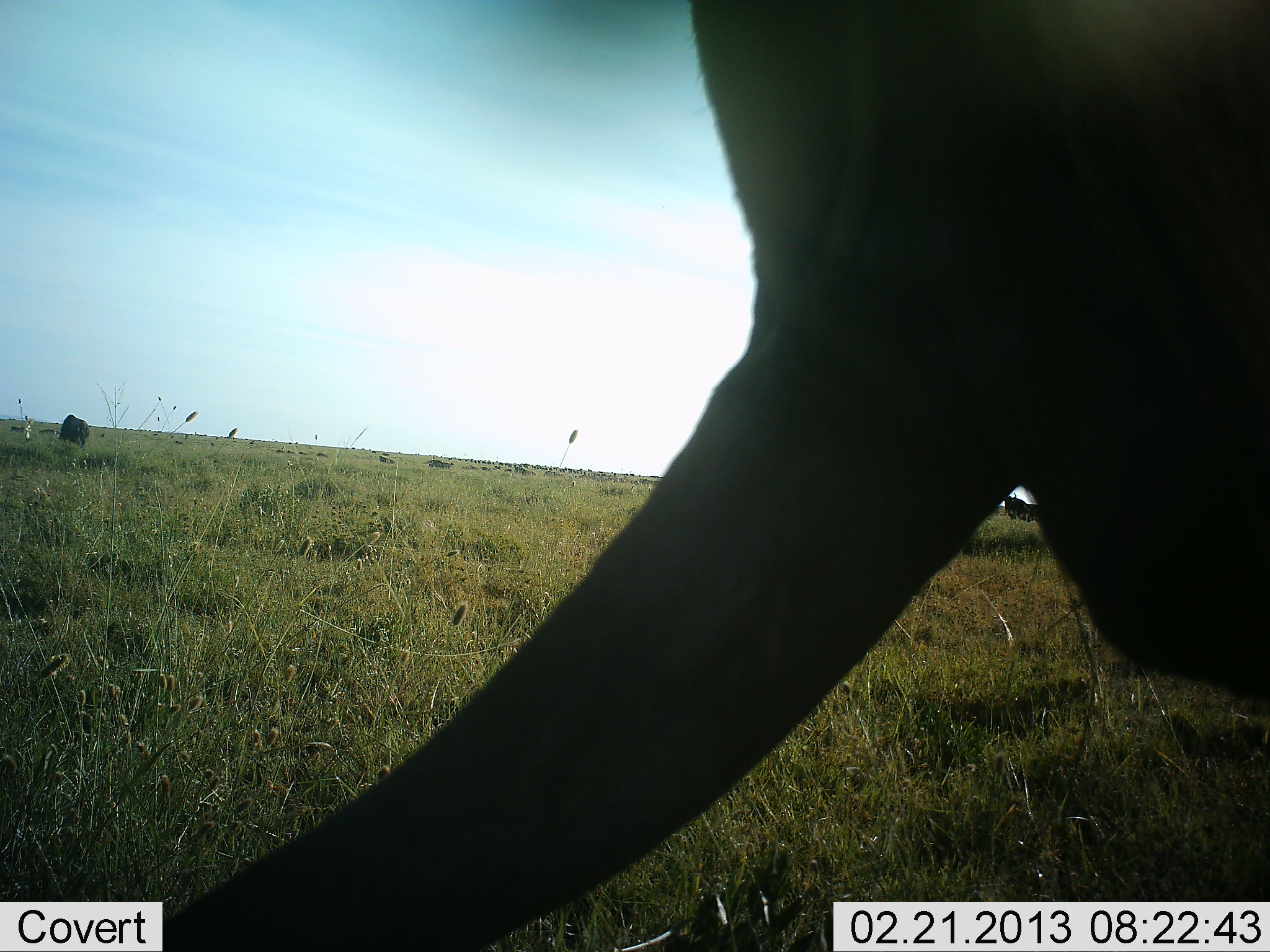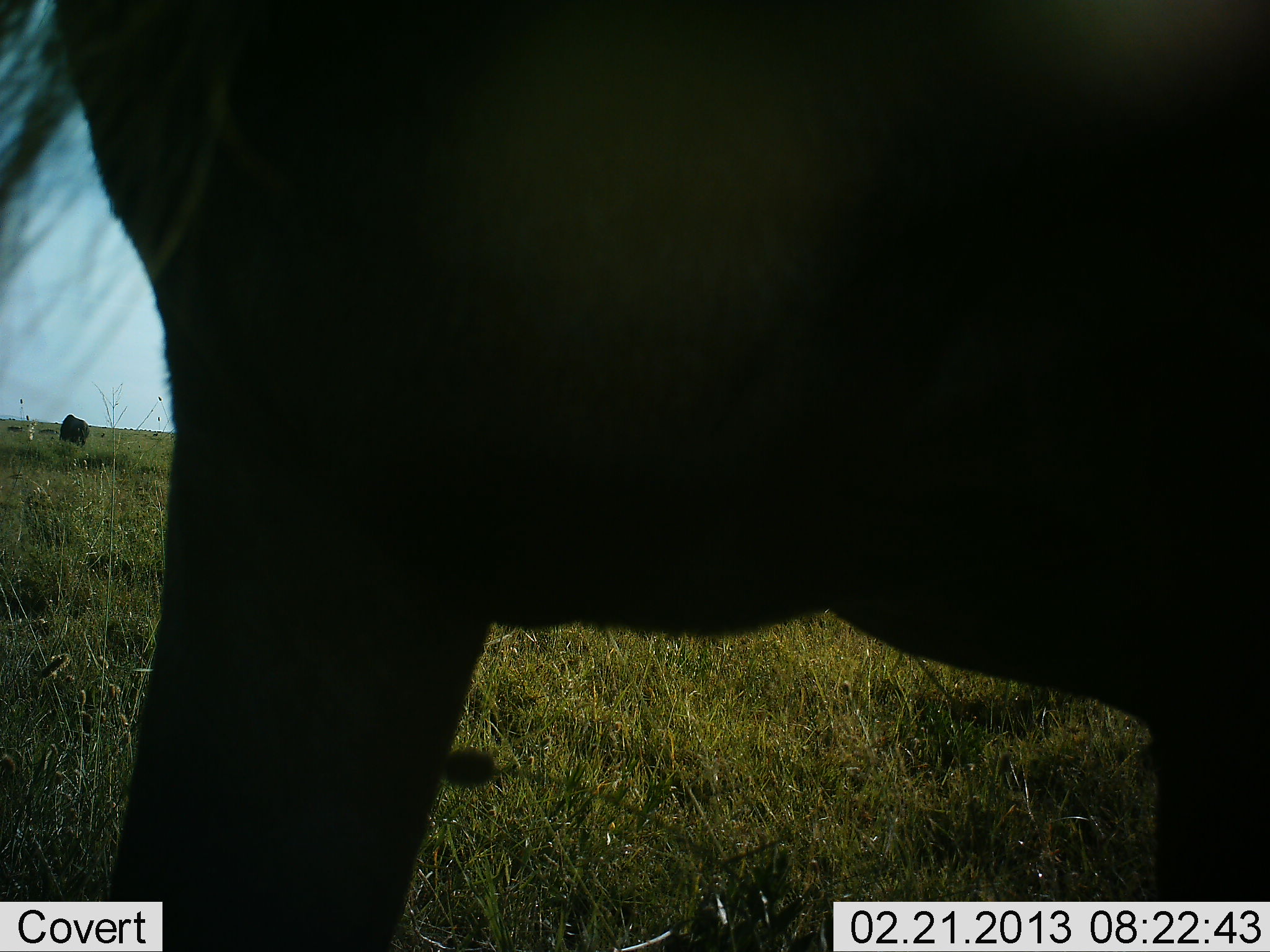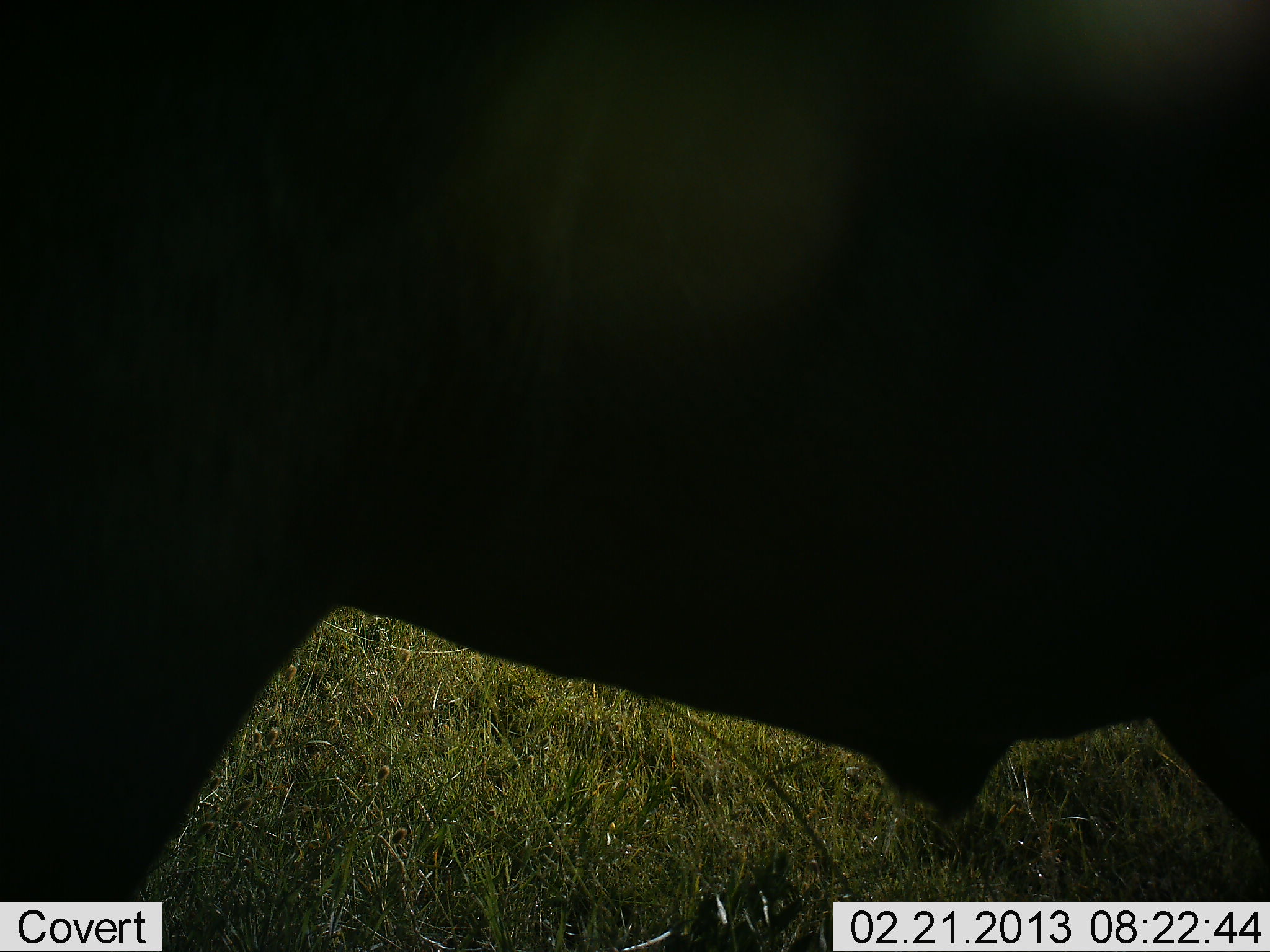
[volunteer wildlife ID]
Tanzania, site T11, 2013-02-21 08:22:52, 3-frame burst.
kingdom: Animalia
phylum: Chordata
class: Mammalia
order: Artiodactyla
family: Bovidae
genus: Connochaetes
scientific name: Connochaetes taurinus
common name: blue wildebeest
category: wildebeest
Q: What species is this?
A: Wildebeest (blue wildebeest) (Connochaetes taurinus).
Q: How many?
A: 1.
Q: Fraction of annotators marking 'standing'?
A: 56%.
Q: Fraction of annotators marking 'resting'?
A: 0%.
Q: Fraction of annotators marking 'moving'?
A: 56%.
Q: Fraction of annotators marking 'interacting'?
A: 0%.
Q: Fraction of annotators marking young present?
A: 0%.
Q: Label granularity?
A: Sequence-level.